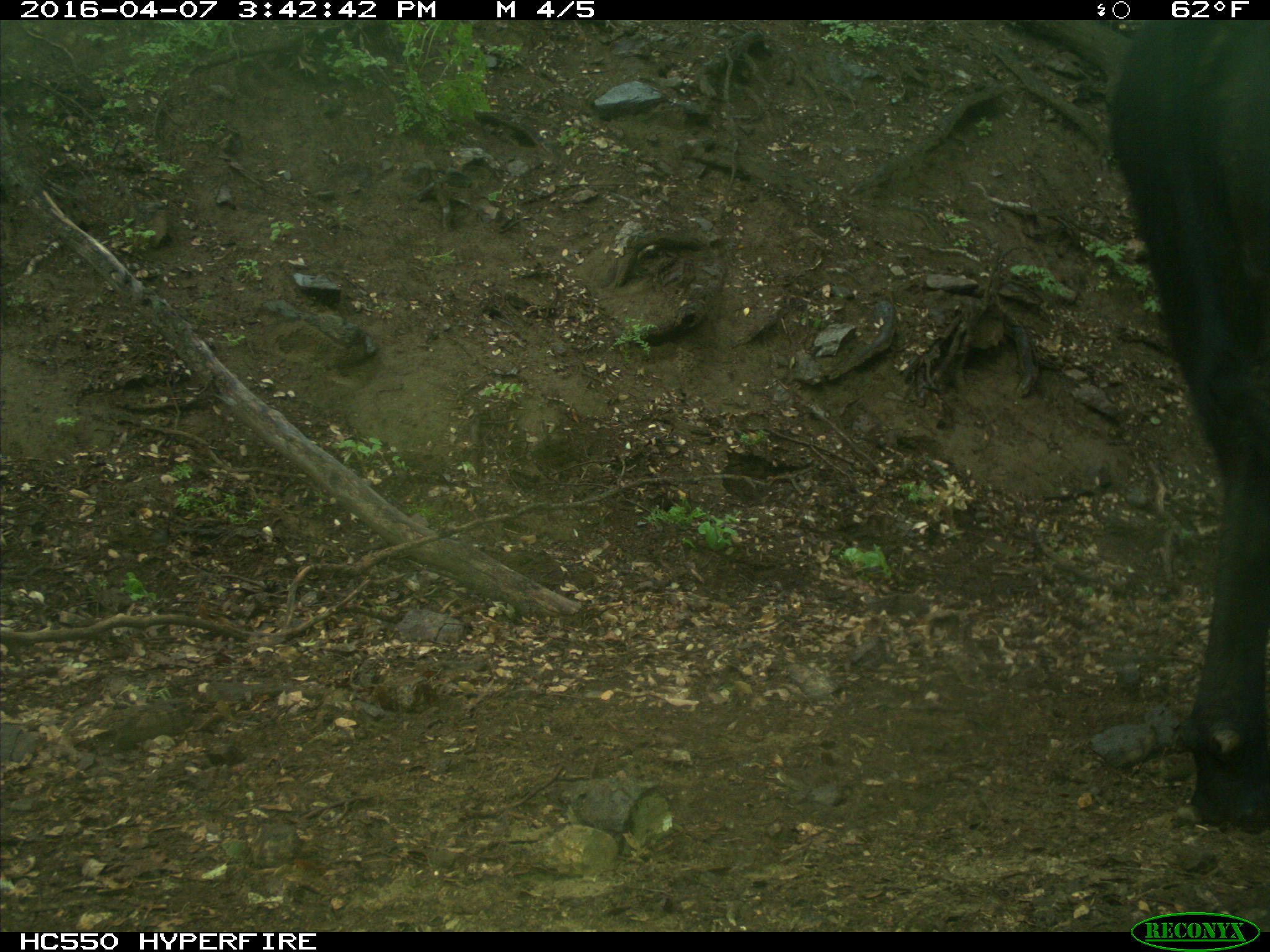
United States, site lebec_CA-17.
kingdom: Animalia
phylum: Chordata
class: Mammalia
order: Artiodactyla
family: Bovidae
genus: Bos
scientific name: Bos taurus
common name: domestic cow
Bos taurus (domestic cow).